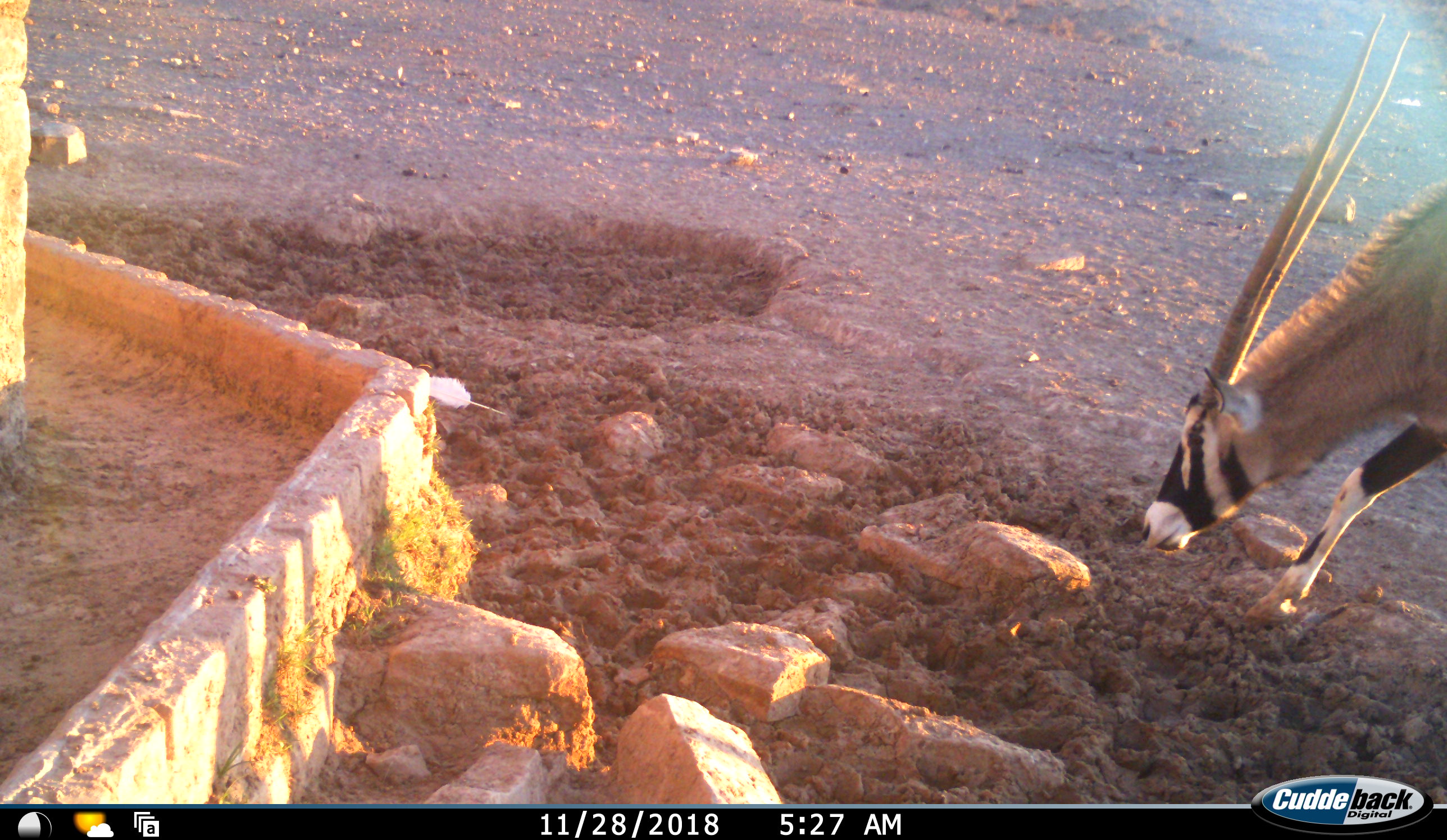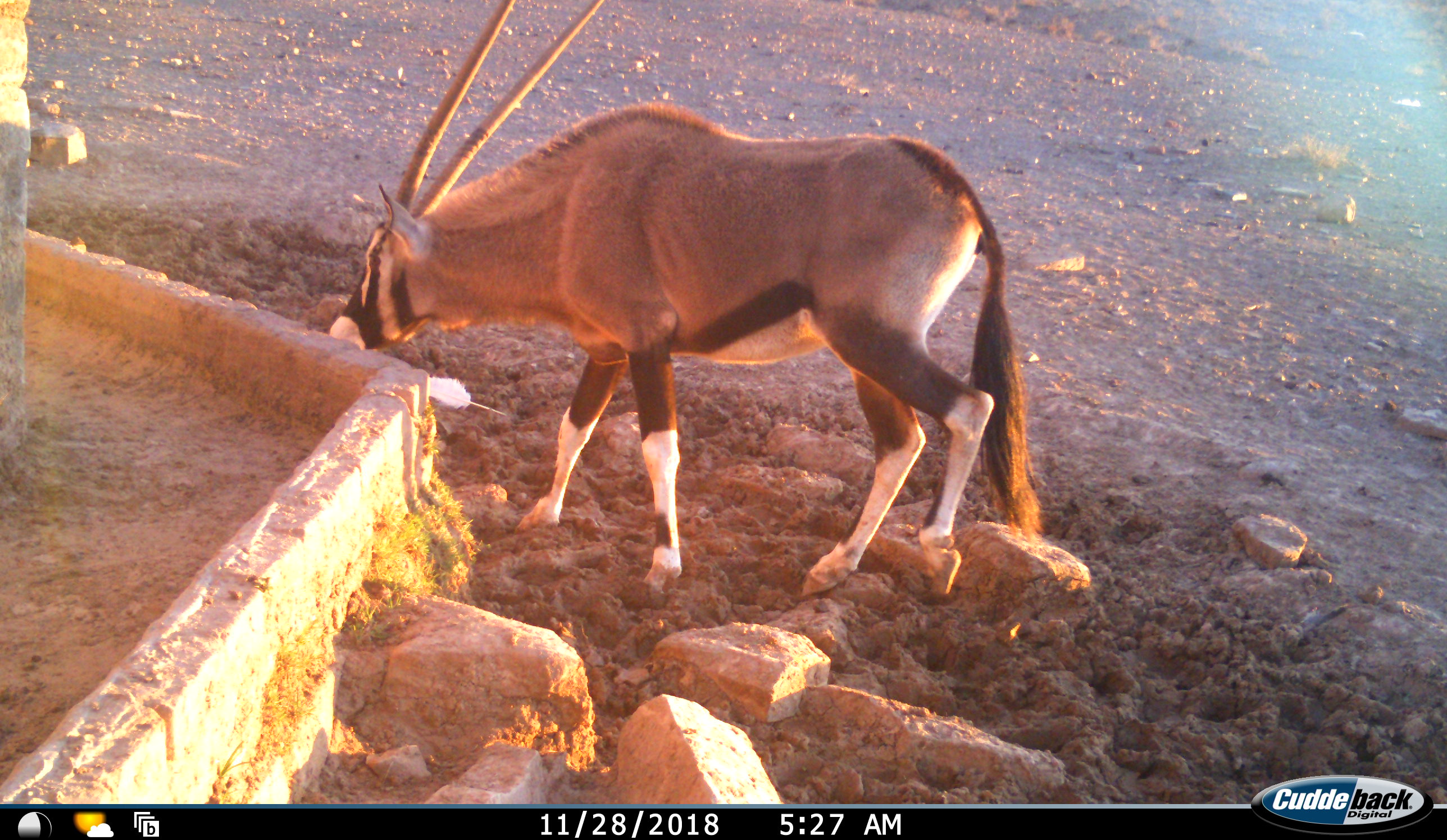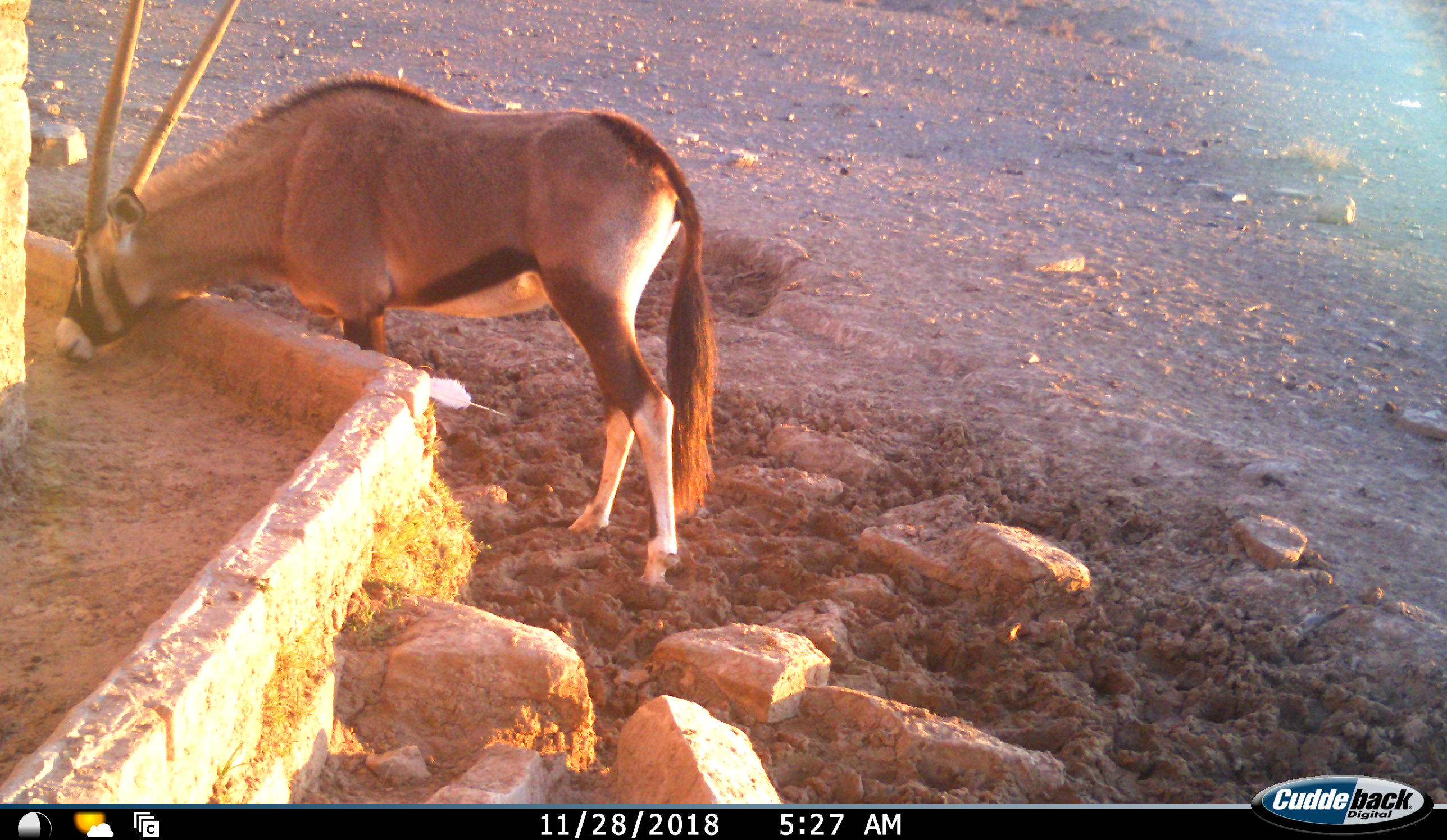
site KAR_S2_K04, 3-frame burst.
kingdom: Animalia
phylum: Chordata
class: Mammalia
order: Artiodactyla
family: Bovidae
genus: Oryx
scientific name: Oryx gazella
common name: gemsbok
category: oryx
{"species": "oryx (gemsbok) (Oryx gazella)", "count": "1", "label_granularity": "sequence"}